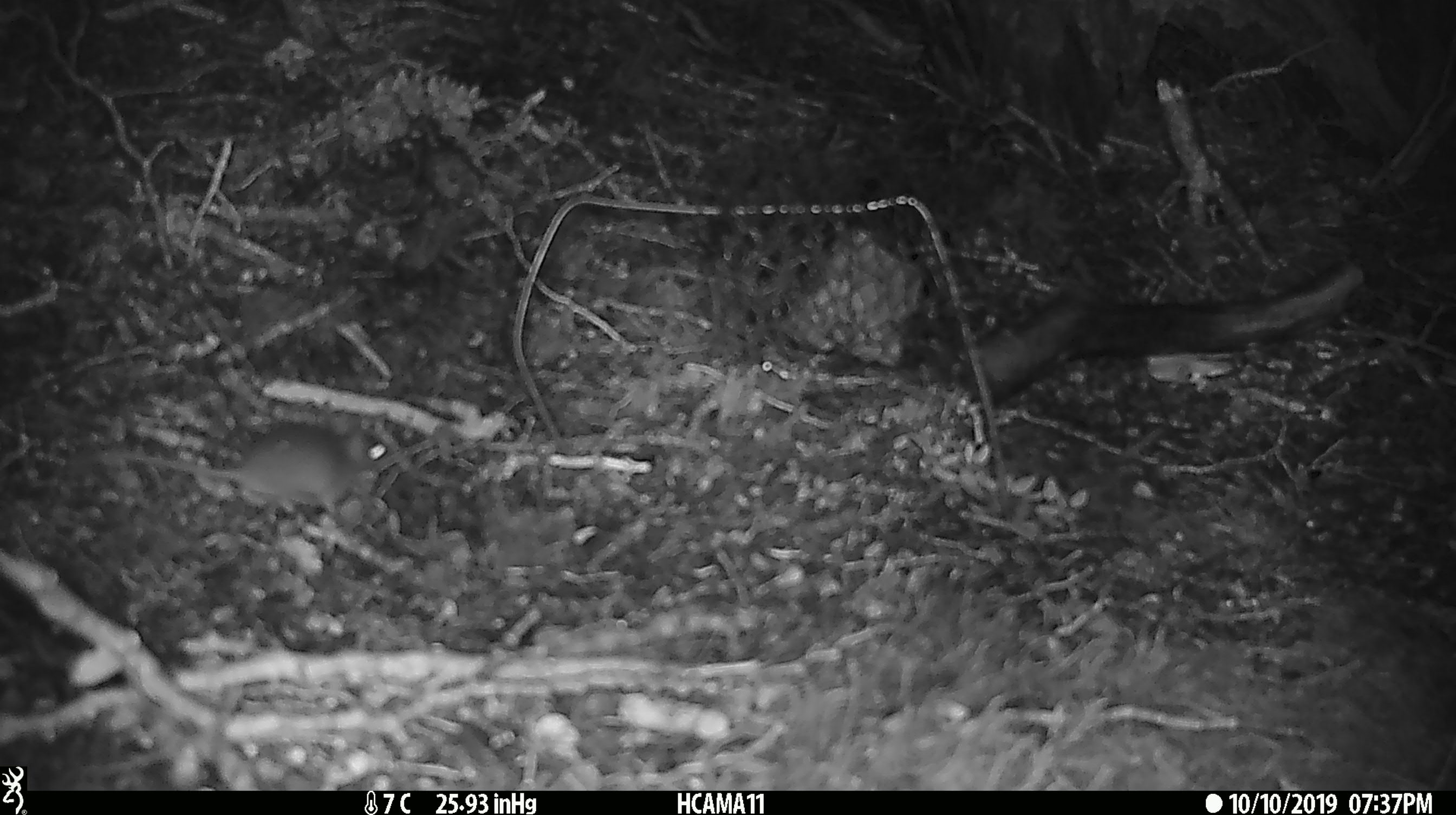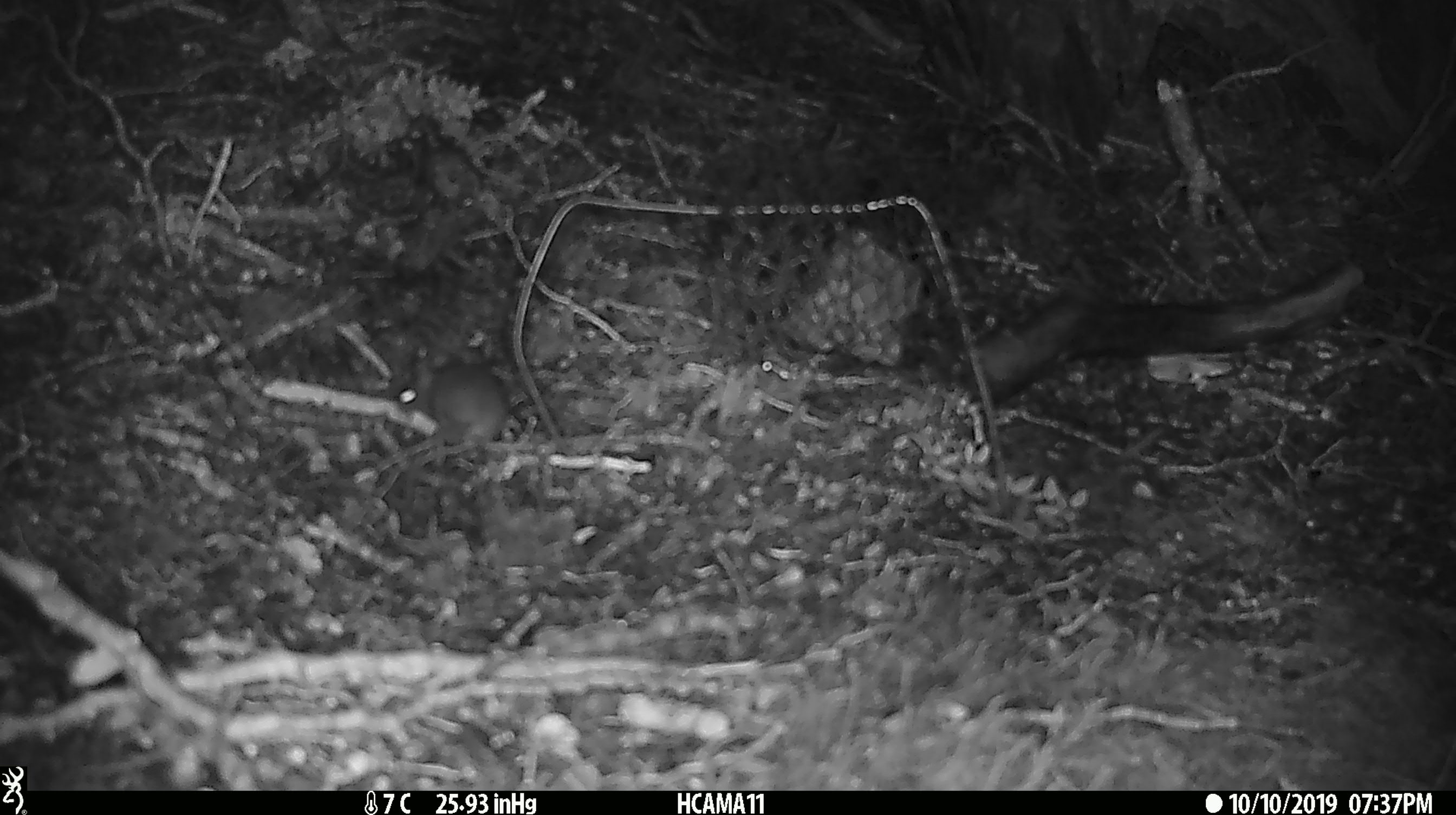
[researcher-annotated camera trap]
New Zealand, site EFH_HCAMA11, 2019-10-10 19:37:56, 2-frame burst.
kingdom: Animalia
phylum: Chordata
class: Mammalia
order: Rodentia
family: Muridae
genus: Mus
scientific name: Mus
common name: mouse